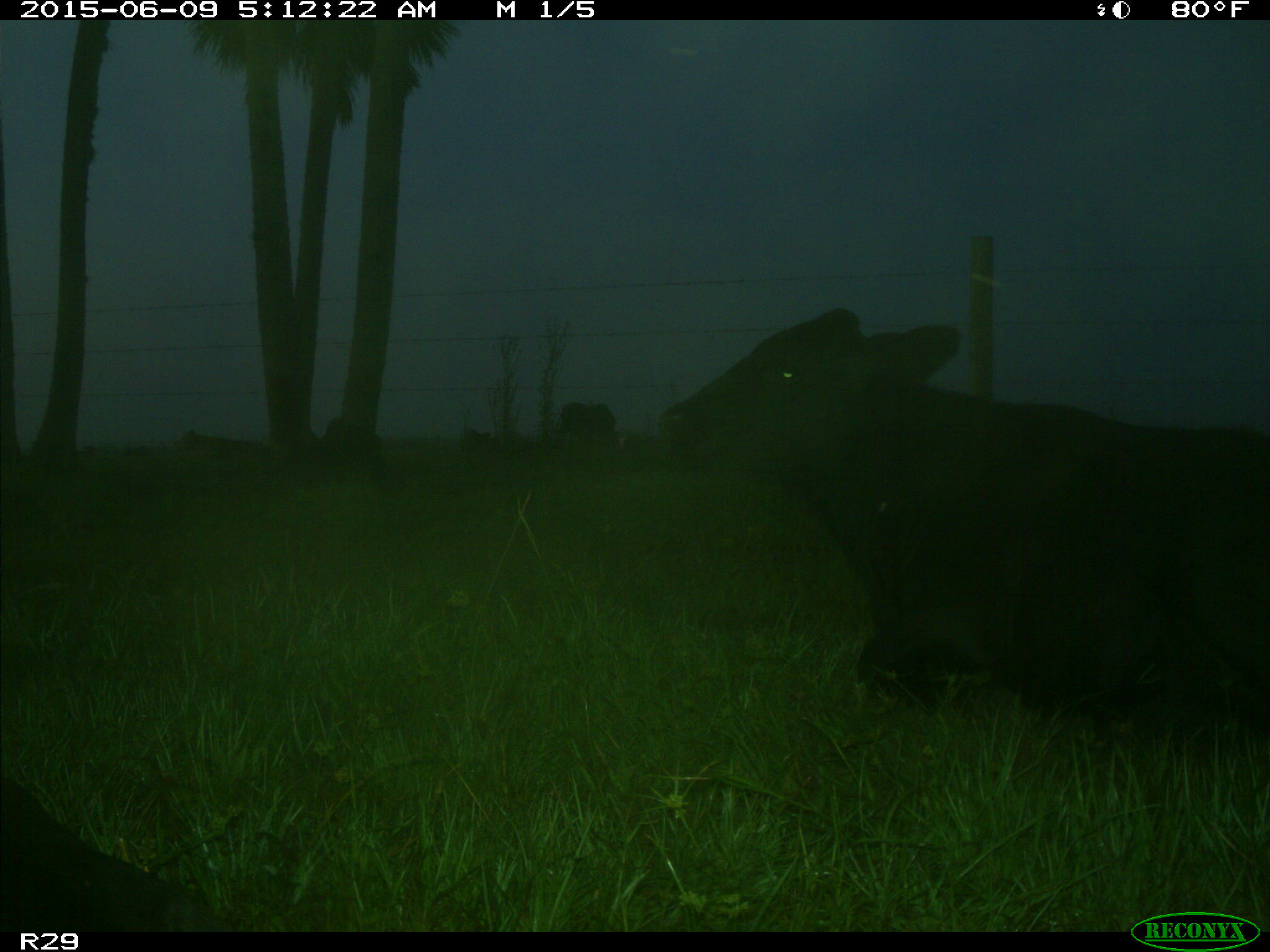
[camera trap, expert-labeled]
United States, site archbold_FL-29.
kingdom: Animalia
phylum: Chordata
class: Mammalia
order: Artiodactyla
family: Bovidae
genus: Bos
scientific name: Bos taurus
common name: domestic cow